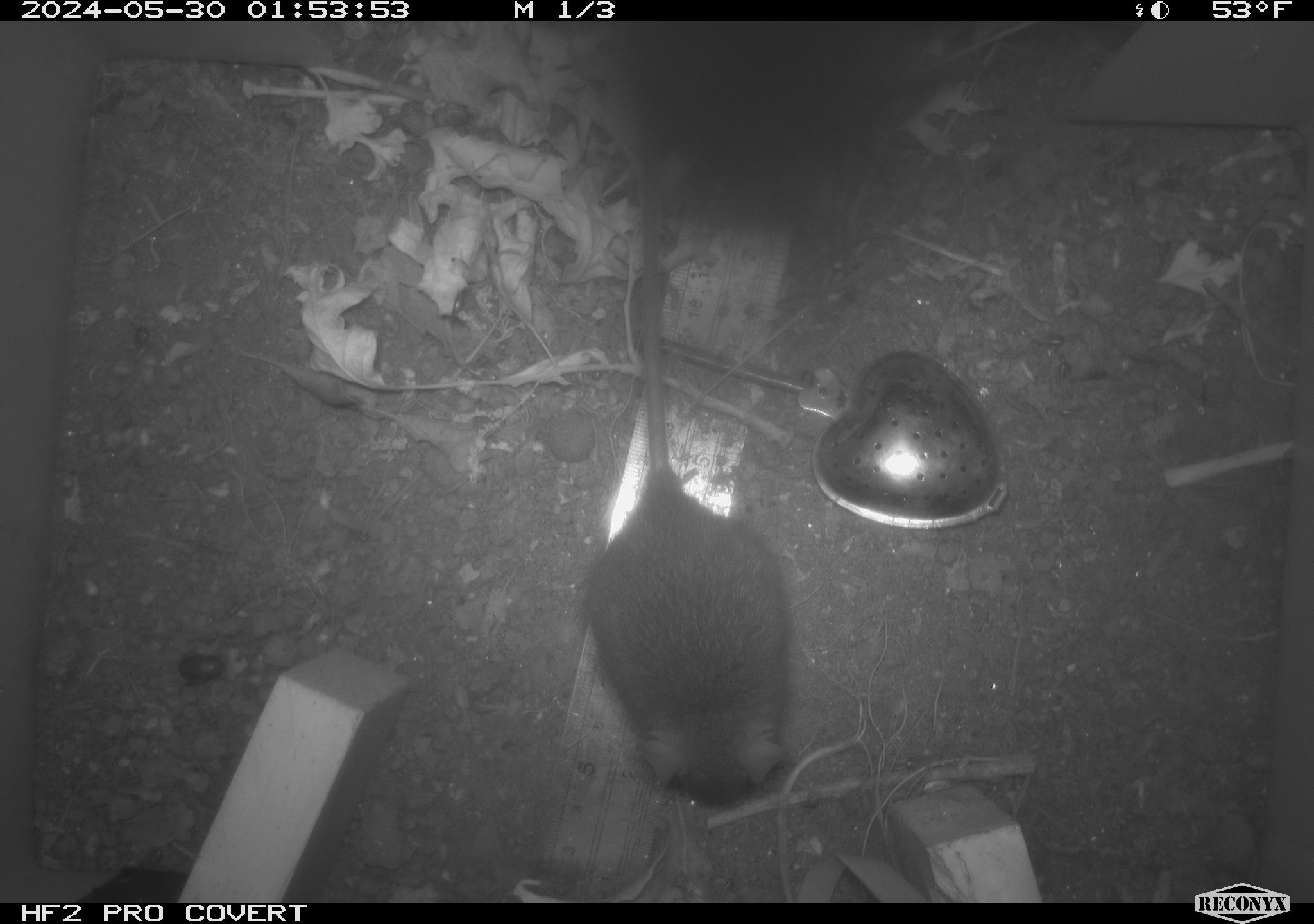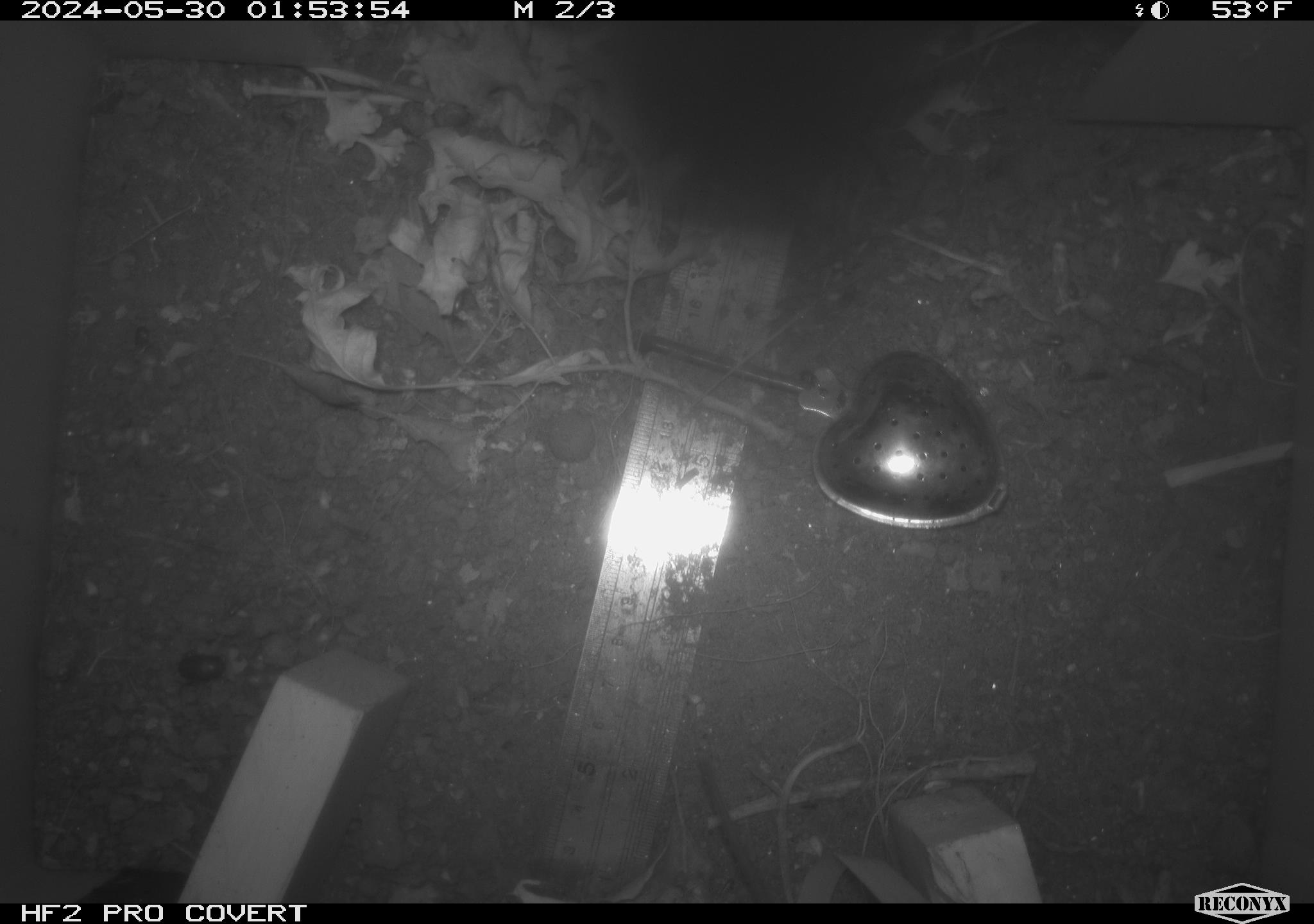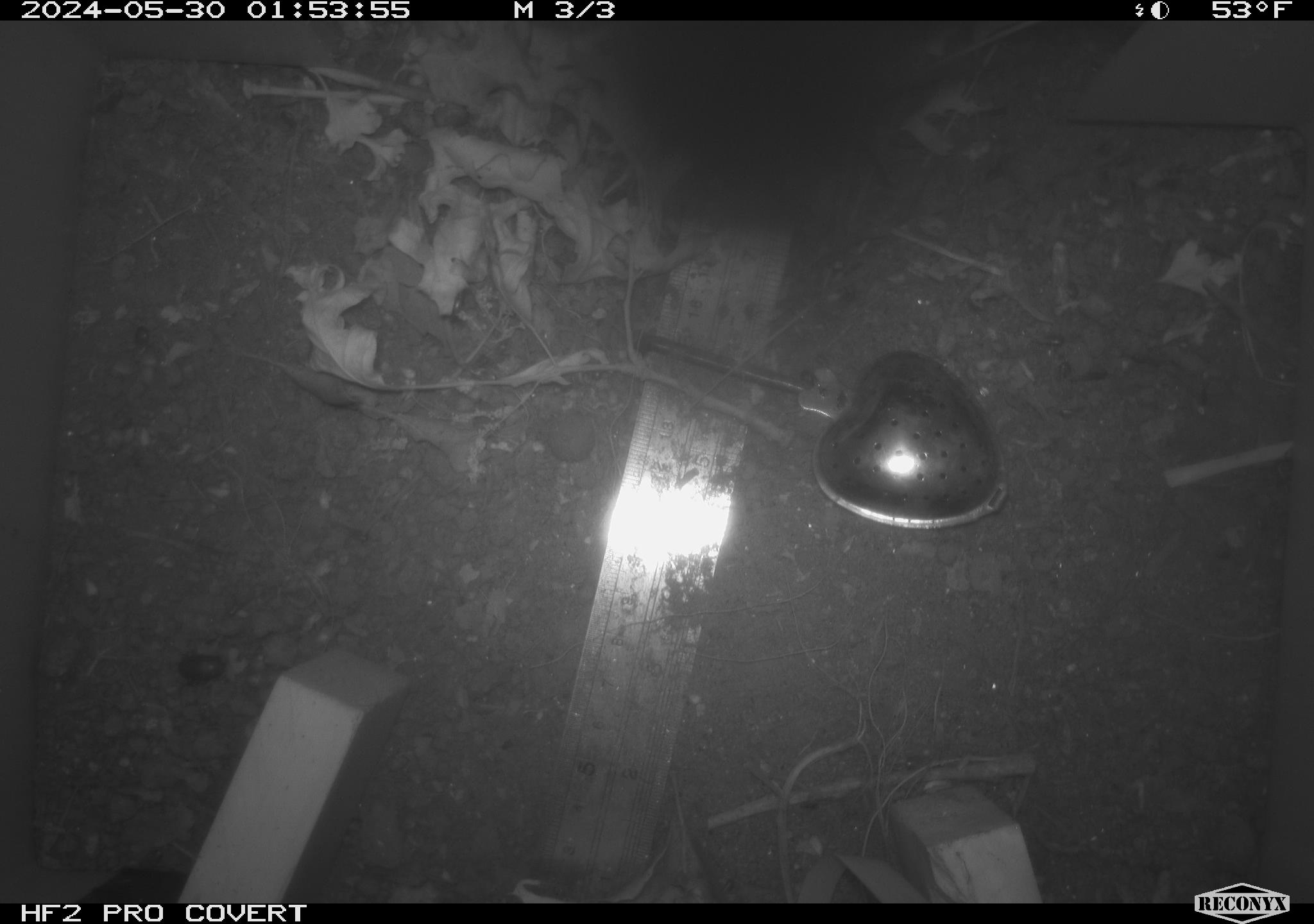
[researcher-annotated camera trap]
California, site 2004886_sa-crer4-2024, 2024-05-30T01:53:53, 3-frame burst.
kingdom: Animalia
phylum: Chordata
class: Mammalia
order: Rodentia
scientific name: Rodentia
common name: mouse species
Mouse species (Rodentia).